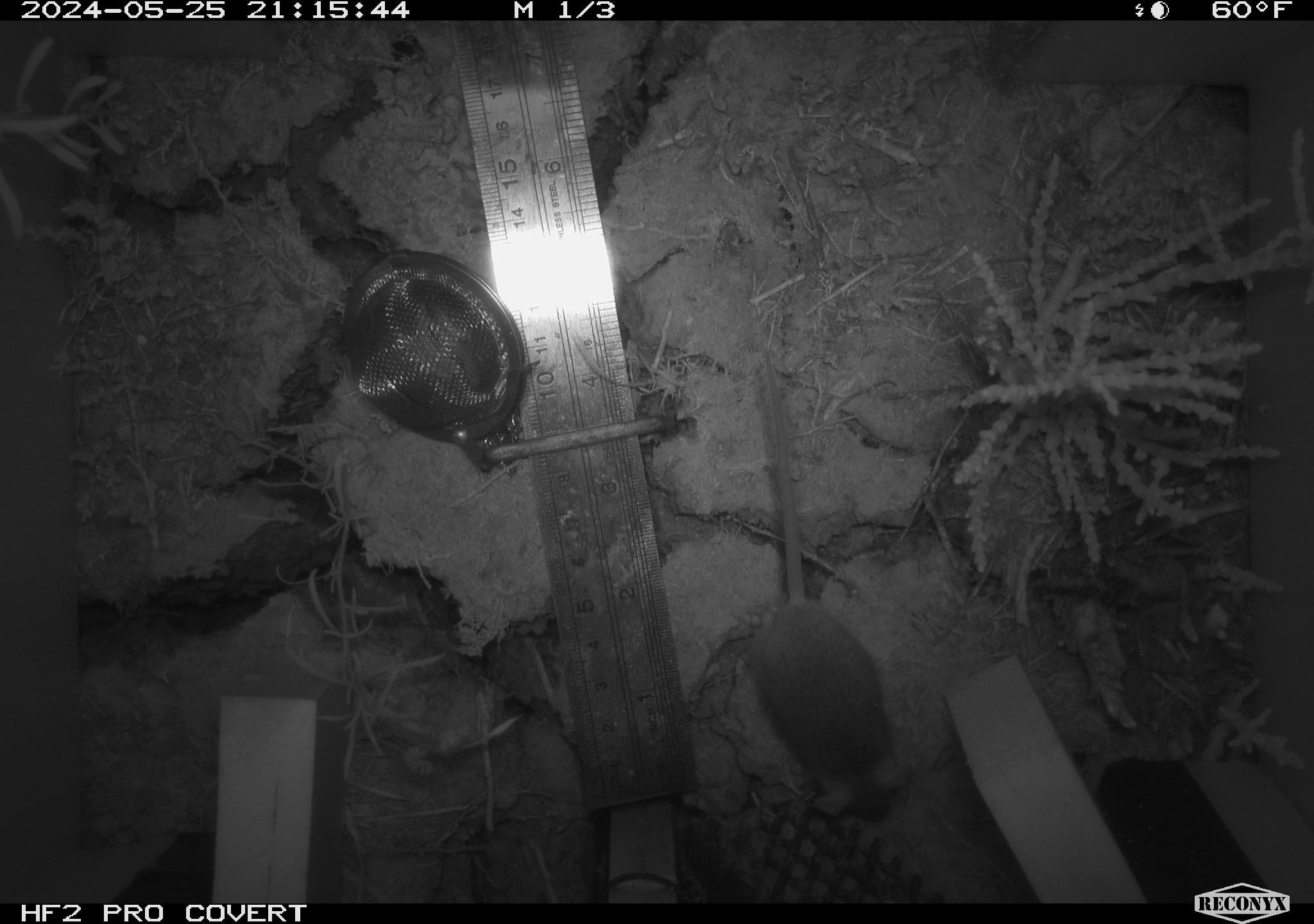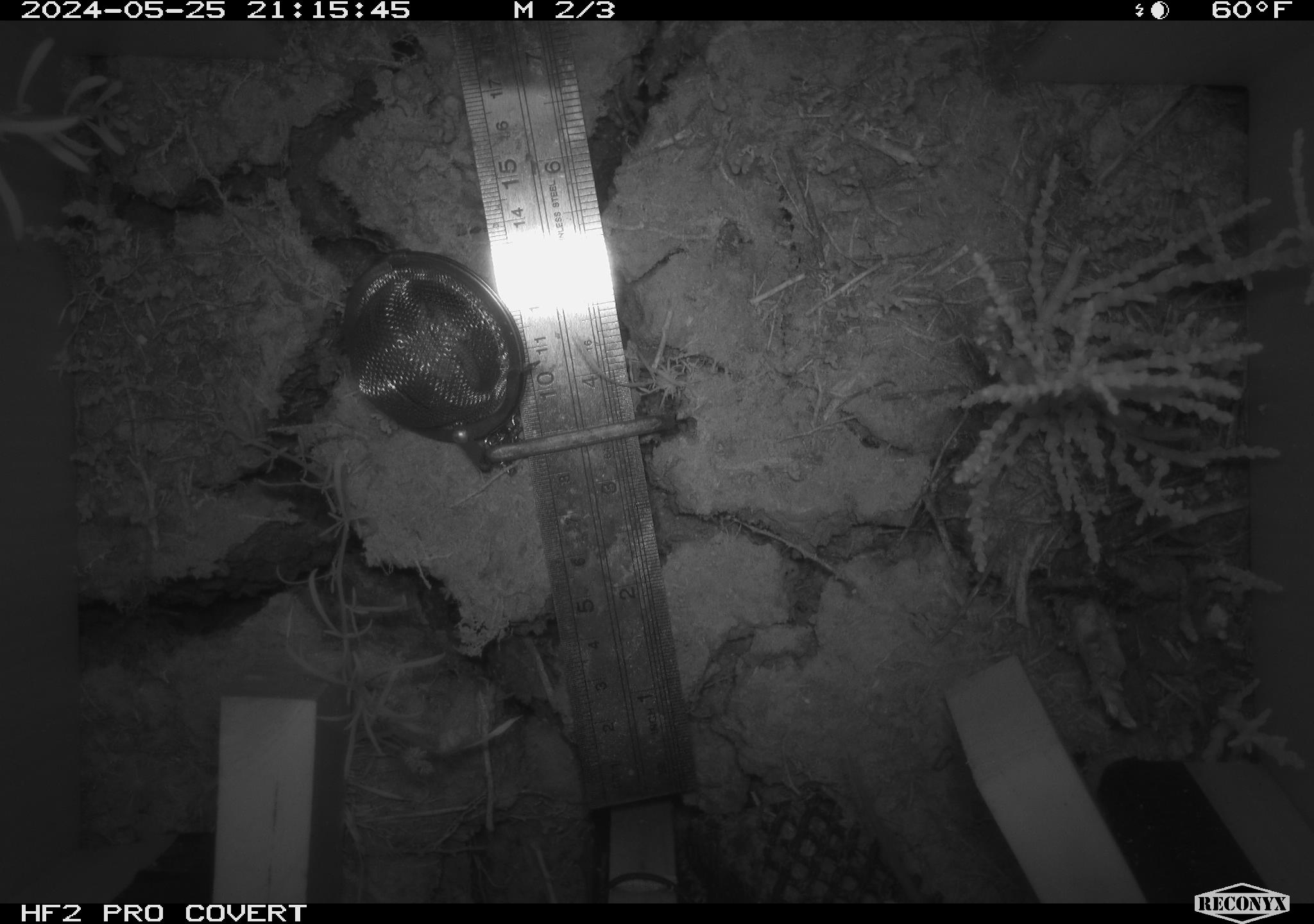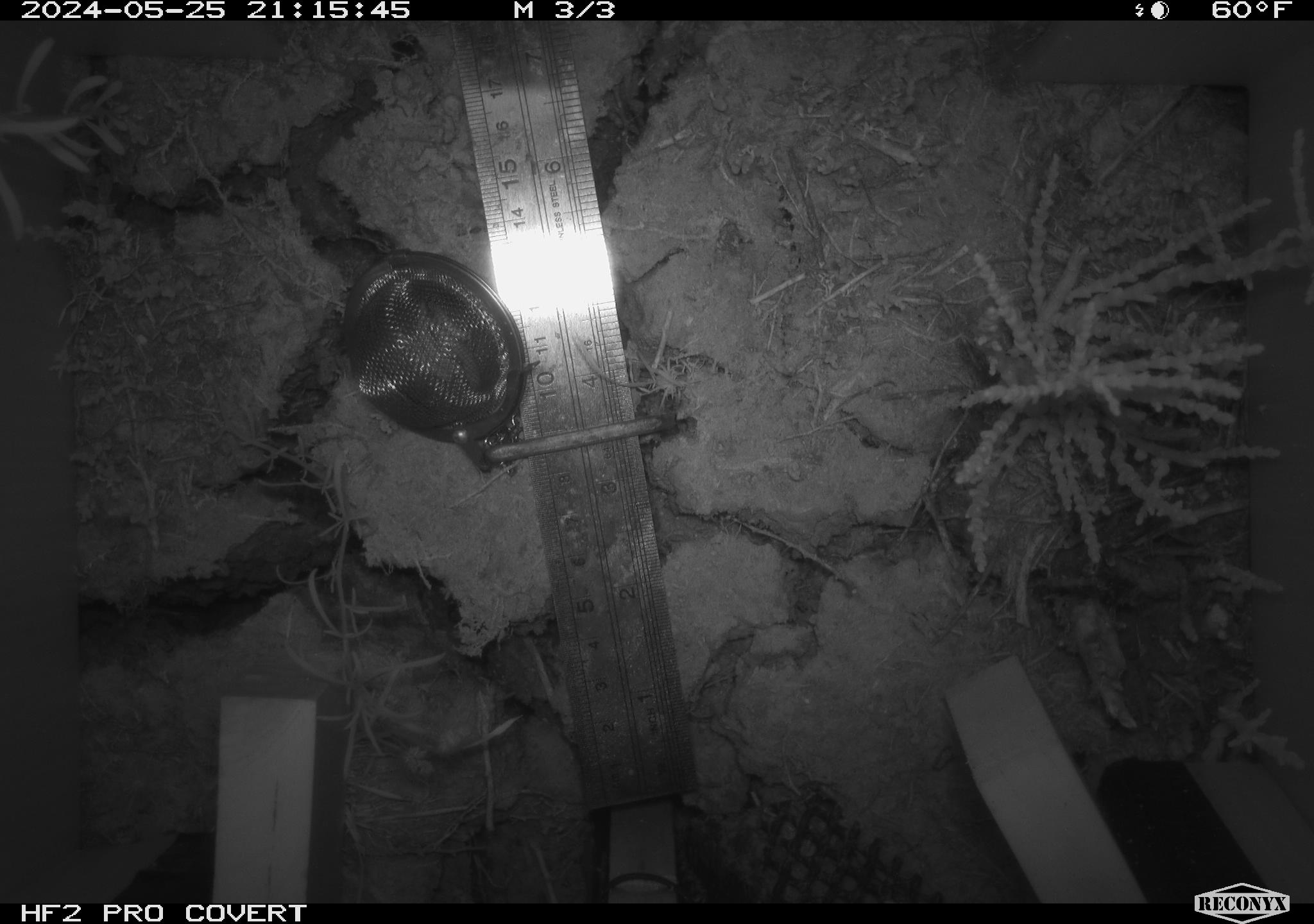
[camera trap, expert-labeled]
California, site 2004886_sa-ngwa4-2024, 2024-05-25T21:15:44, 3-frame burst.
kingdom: Animalia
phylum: Chordata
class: Mammalia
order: Rodentia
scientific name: Rodentia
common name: mouse species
Mouse species (Rodentia).